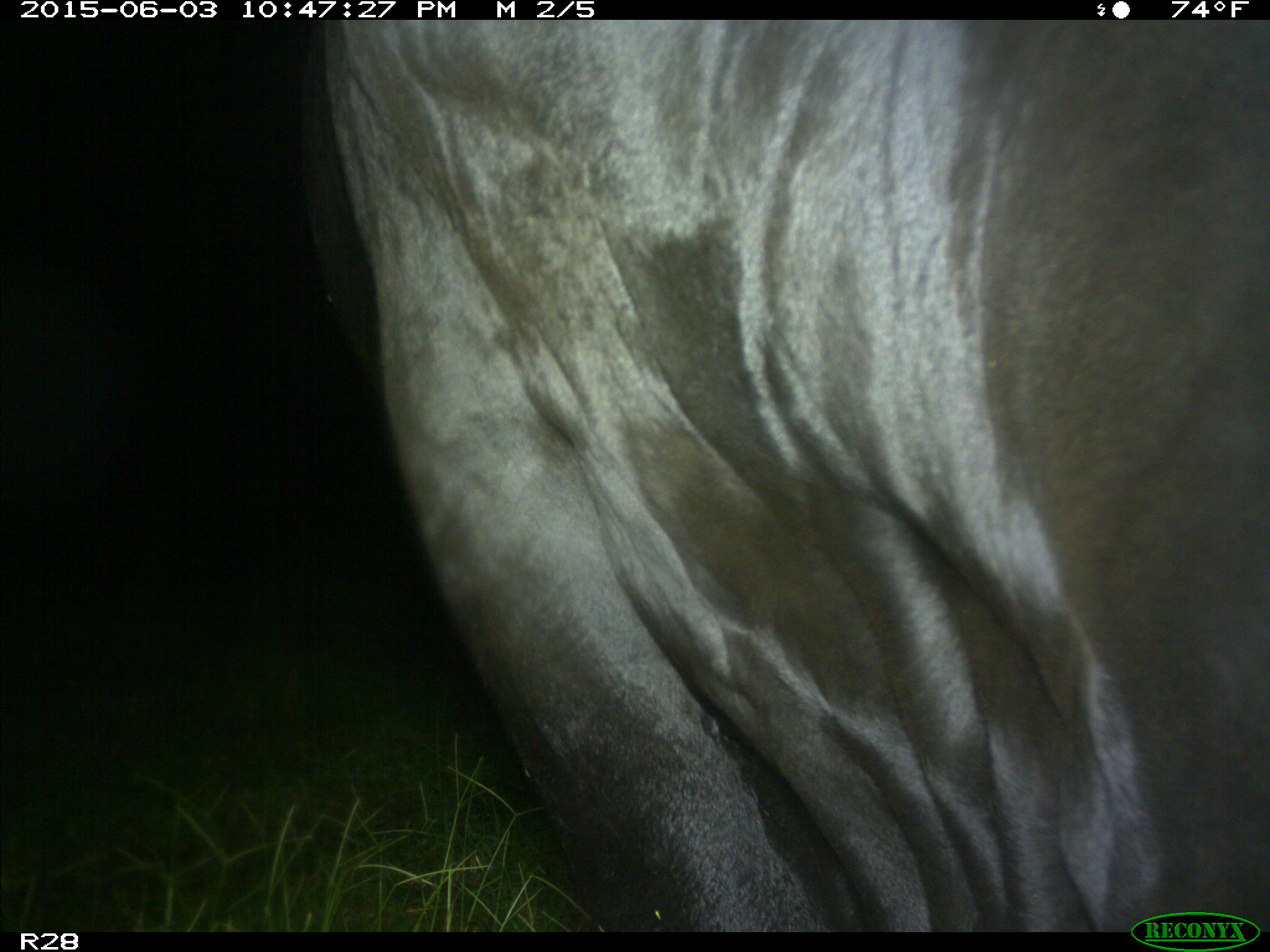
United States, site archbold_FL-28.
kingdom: Animalia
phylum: Chordata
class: Mammalia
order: Artiodactyla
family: Bovidae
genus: Bos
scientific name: Bos taurus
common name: domestic cow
Bos taurus (domestic cow).